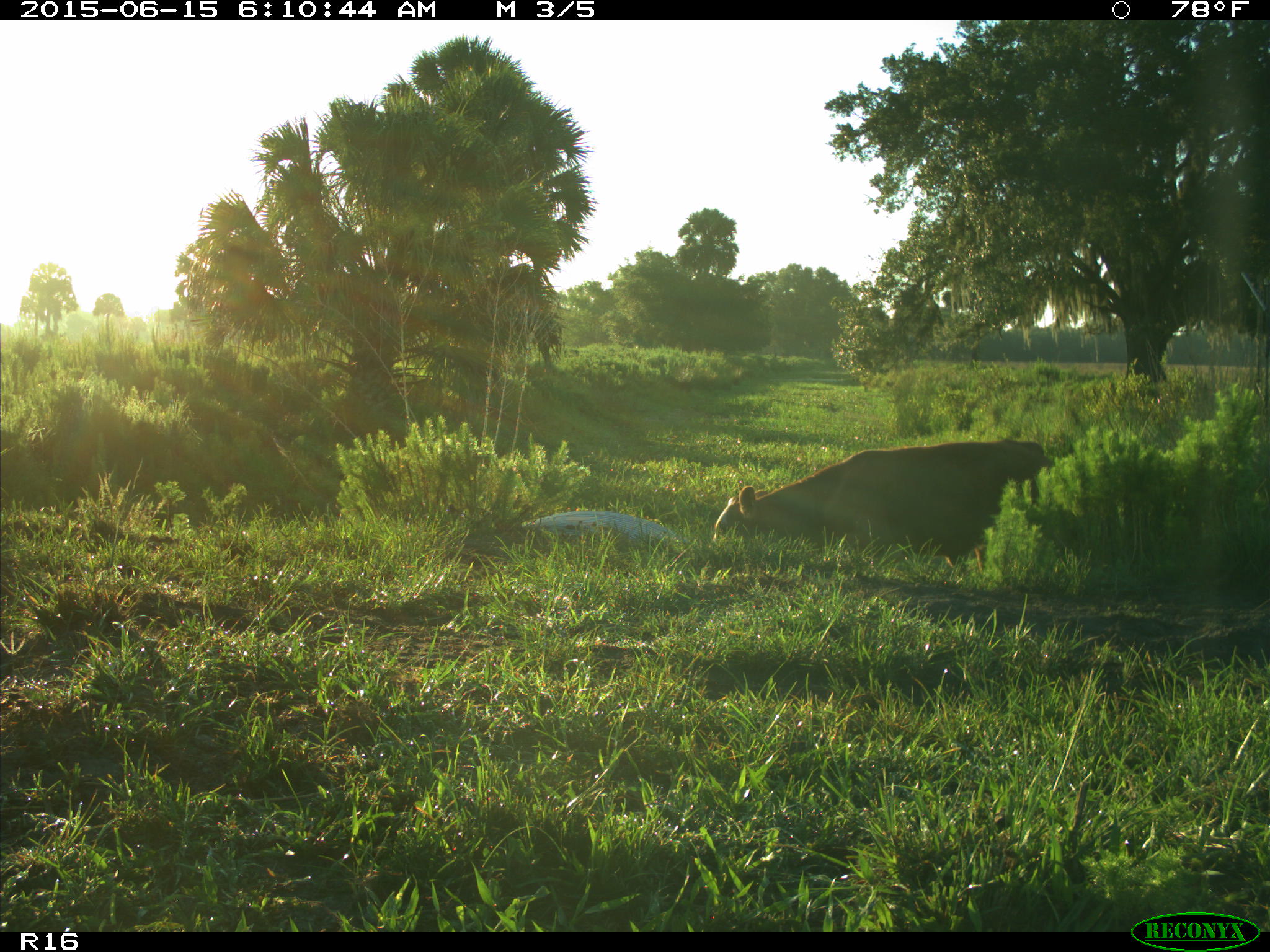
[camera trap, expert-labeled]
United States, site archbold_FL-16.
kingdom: Animalia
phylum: Chordata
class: Mammalia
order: Artiodactyla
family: Bovidae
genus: Bos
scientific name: Bos taurus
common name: domestic cow